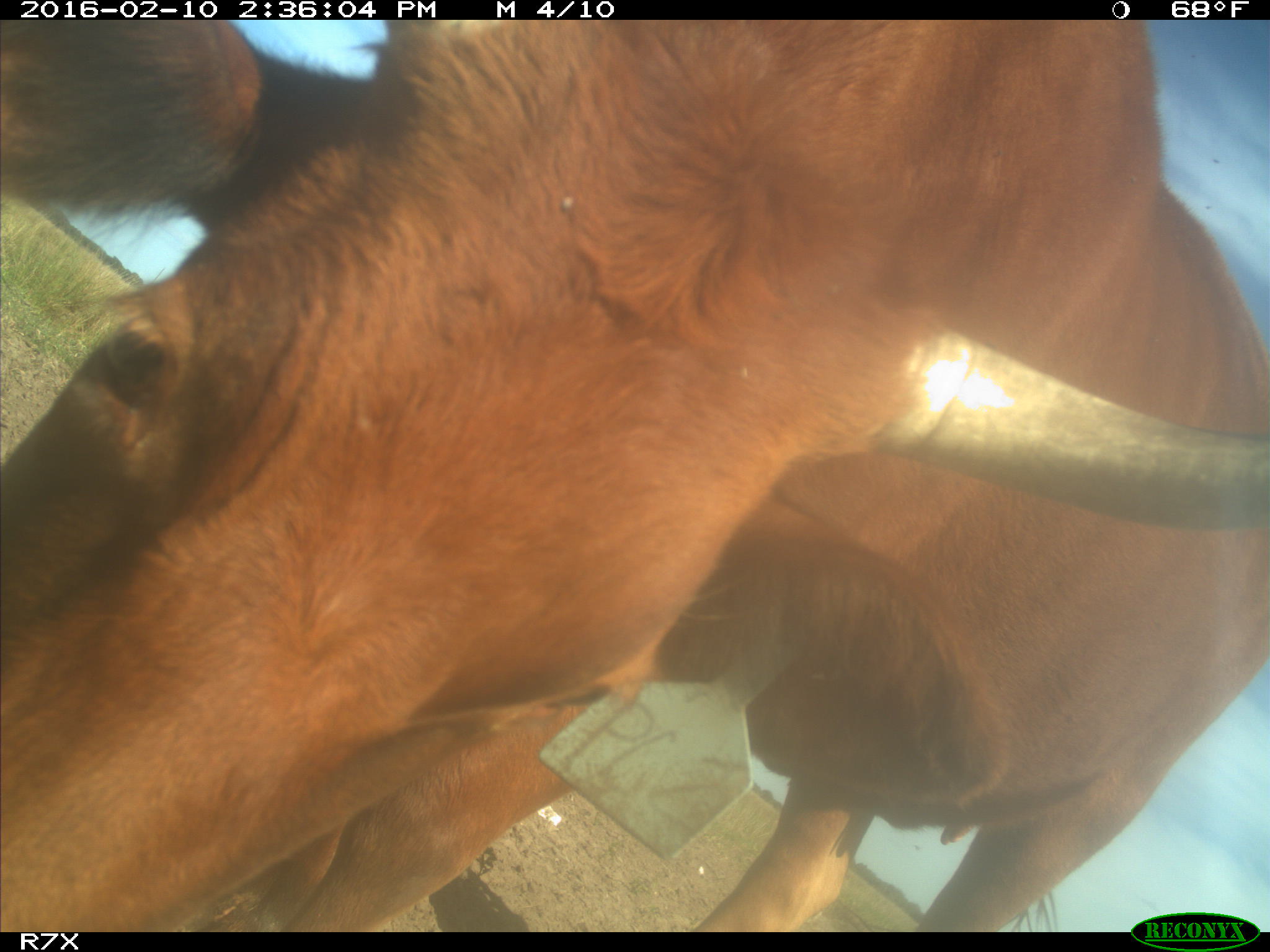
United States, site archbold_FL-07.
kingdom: Animalia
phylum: Chordata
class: Mammalia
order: Artiodactyla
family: Bovidae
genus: Bos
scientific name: Bos taurus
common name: domestic cow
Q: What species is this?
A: Bos taurus (domestic cow).